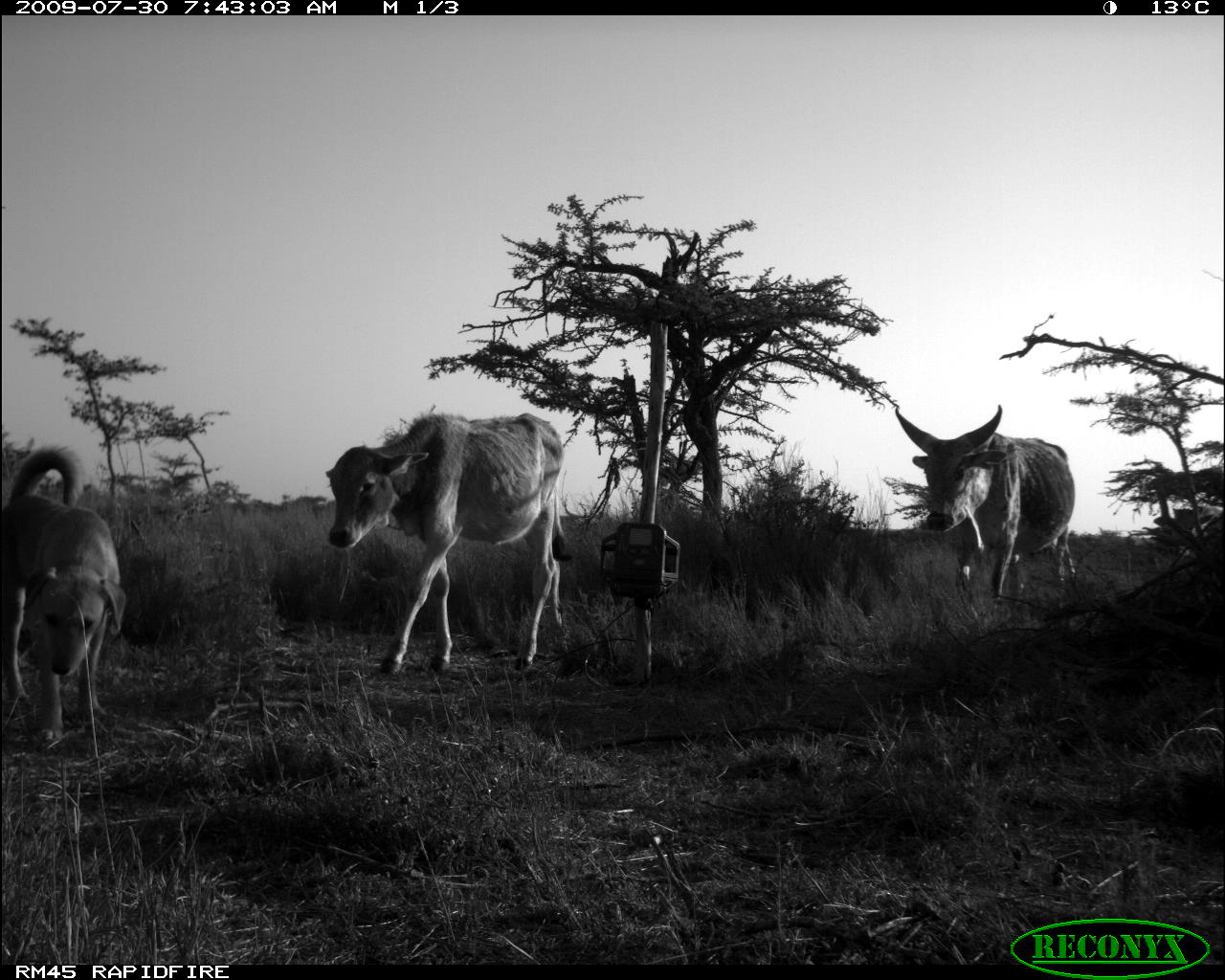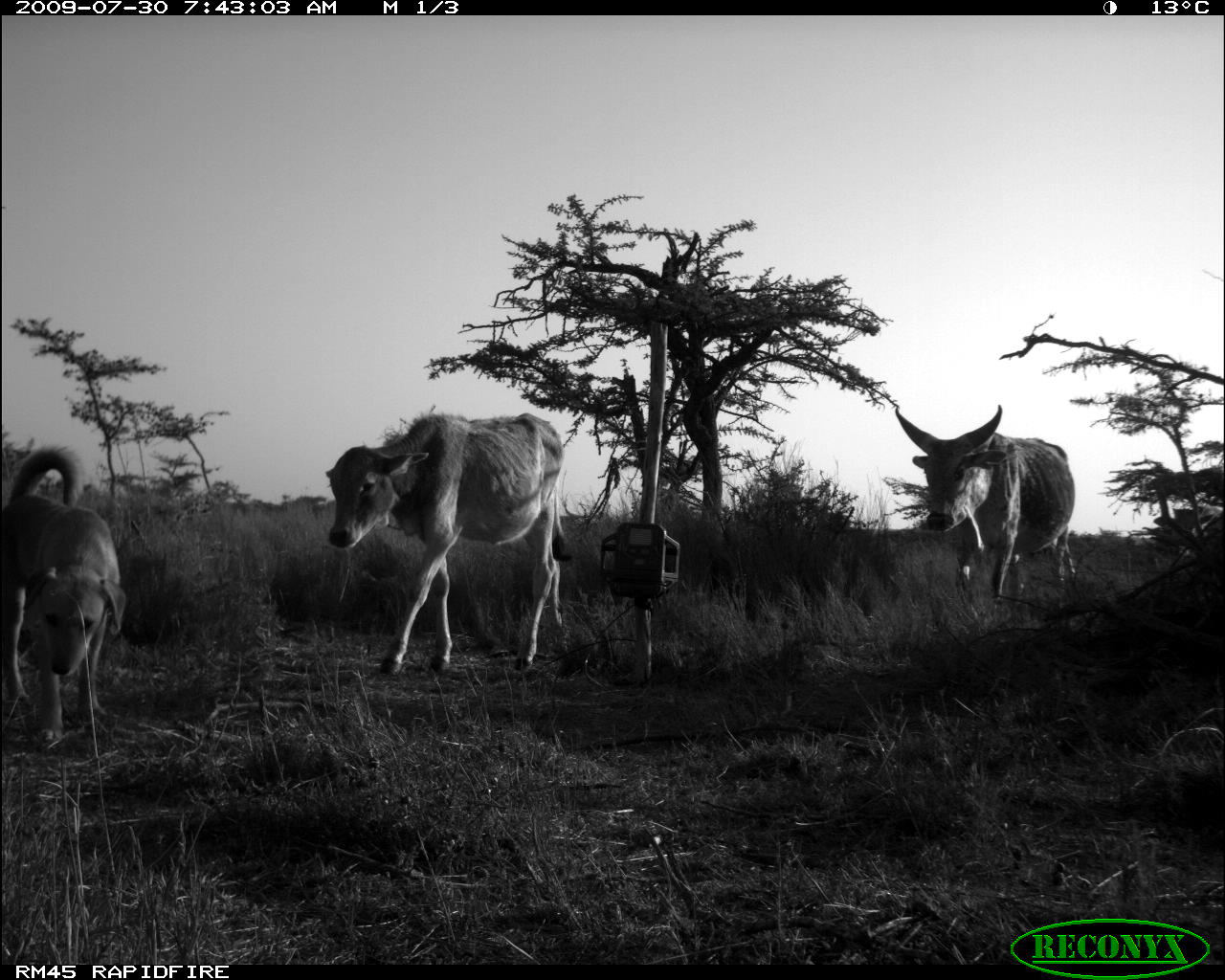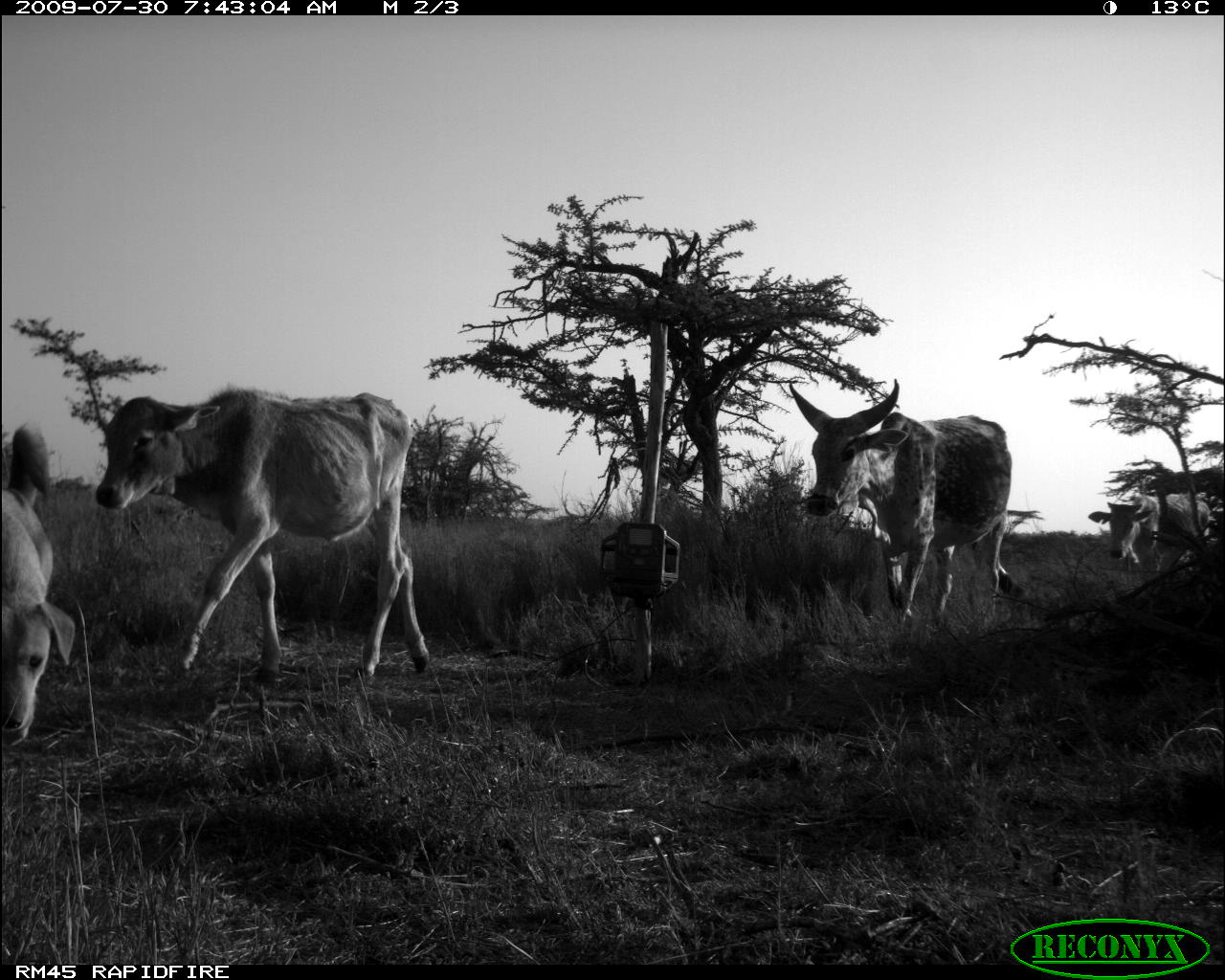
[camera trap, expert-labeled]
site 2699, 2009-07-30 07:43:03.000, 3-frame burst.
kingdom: Animalia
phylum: Chordata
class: Mammalia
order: Artiodactyla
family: Bovidae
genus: Bos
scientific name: Bos taurus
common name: domestic cattle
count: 2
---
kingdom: Animalia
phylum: Chordata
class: Mammalia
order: Carnivora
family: Canidae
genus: Canis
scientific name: Canis familiaris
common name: domestic dog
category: canis lupus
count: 1